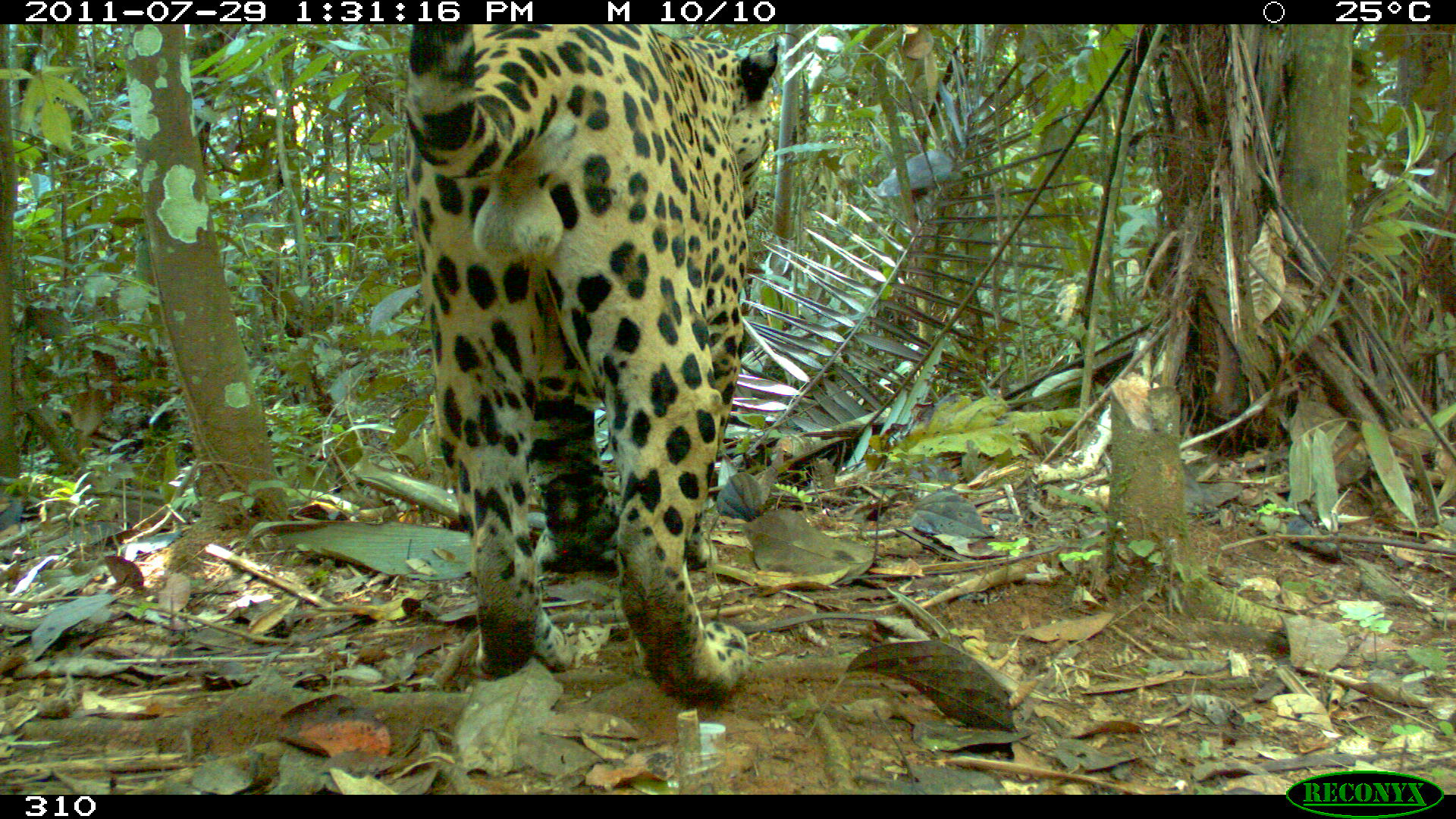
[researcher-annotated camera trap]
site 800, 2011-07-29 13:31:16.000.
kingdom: Animalia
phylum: Chordata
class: Mammalia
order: Carnivora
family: Felidae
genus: Panthera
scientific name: Panthera onca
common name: jaguar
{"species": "Panthera onca (jaguar)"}